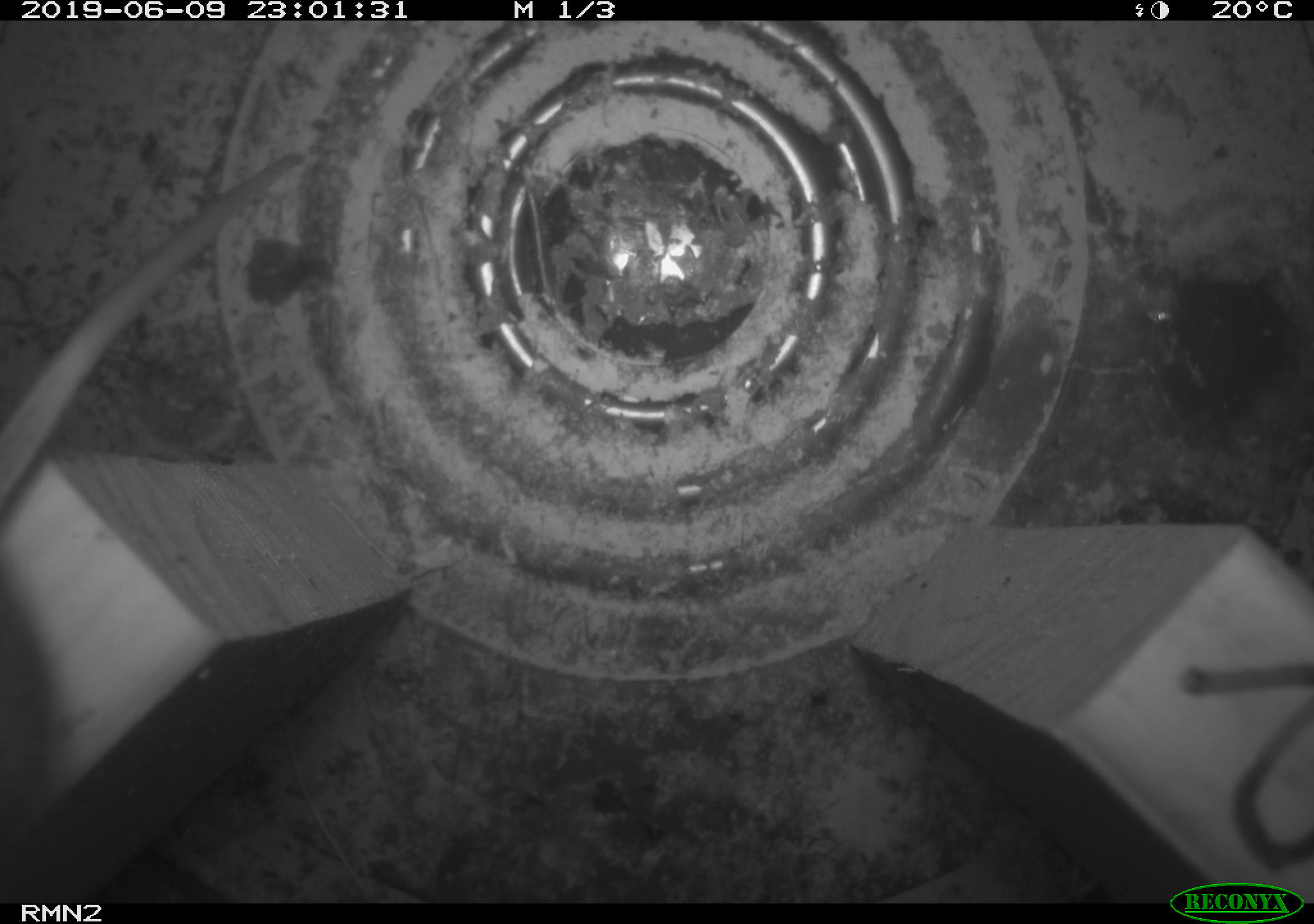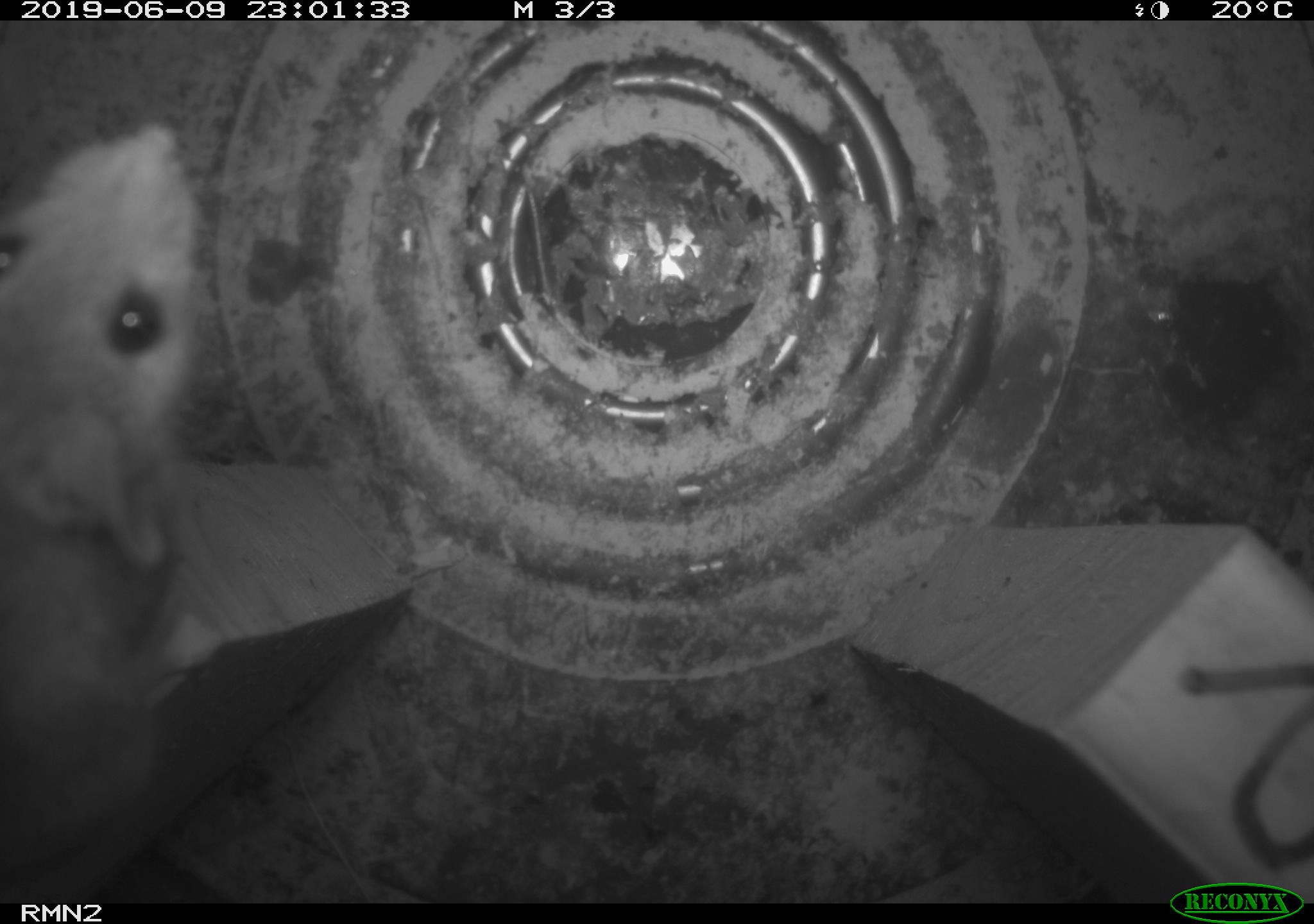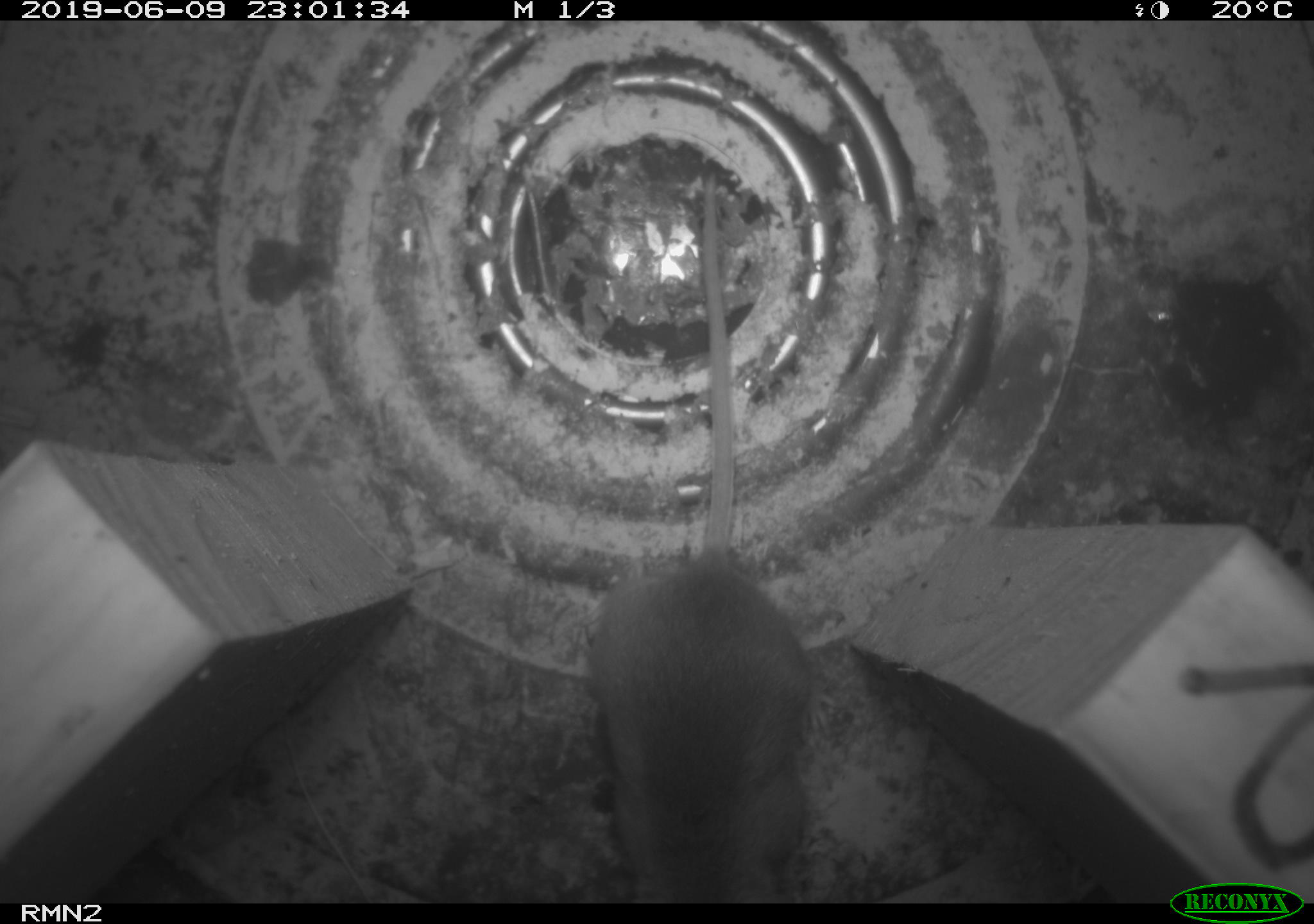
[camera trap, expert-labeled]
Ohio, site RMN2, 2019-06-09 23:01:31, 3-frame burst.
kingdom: Animalia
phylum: Chordata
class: Mammalia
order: Rodentia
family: Cricetidae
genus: Peromyscus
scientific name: Peromyscus leucopus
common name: white-footed mouse